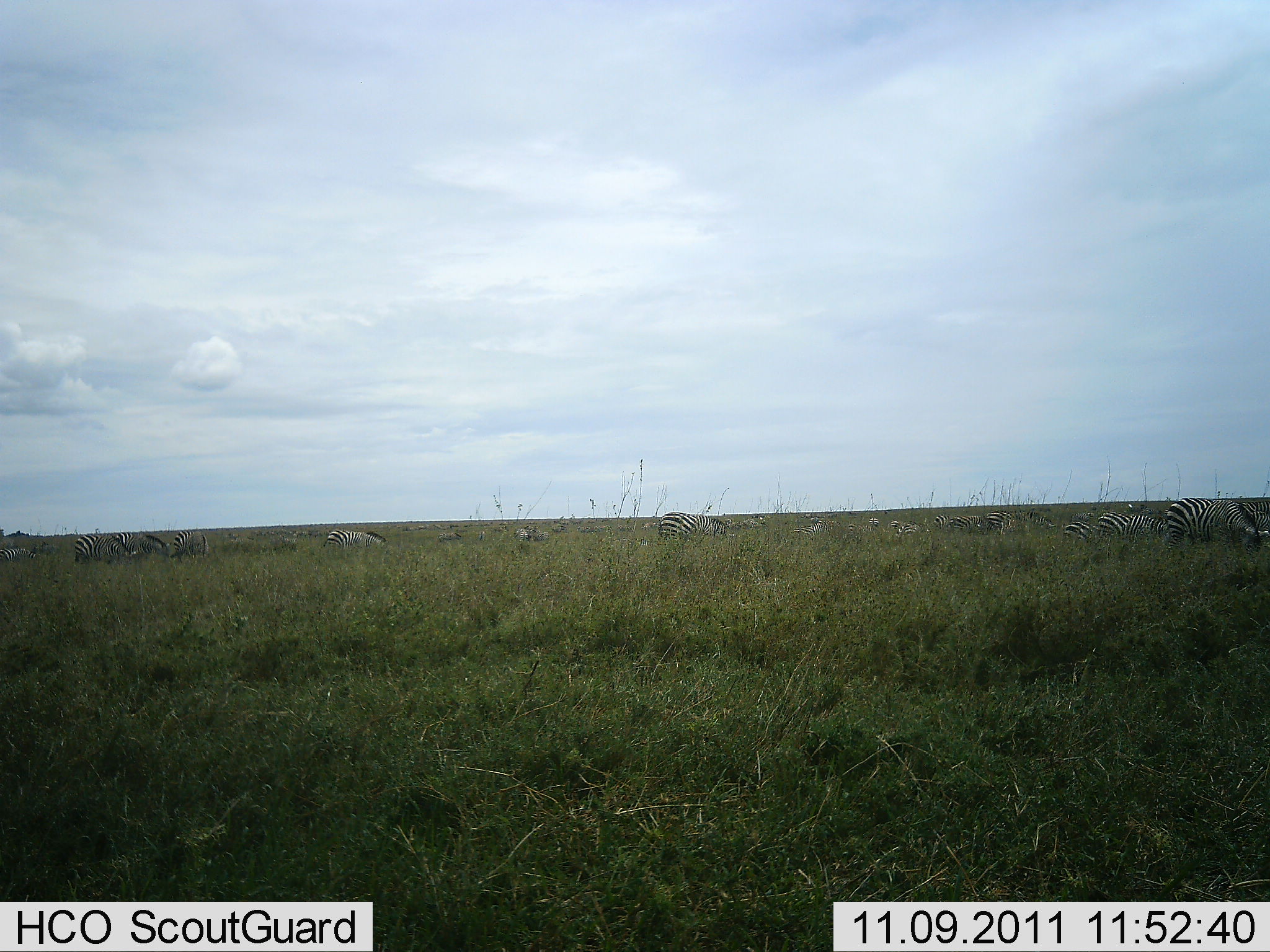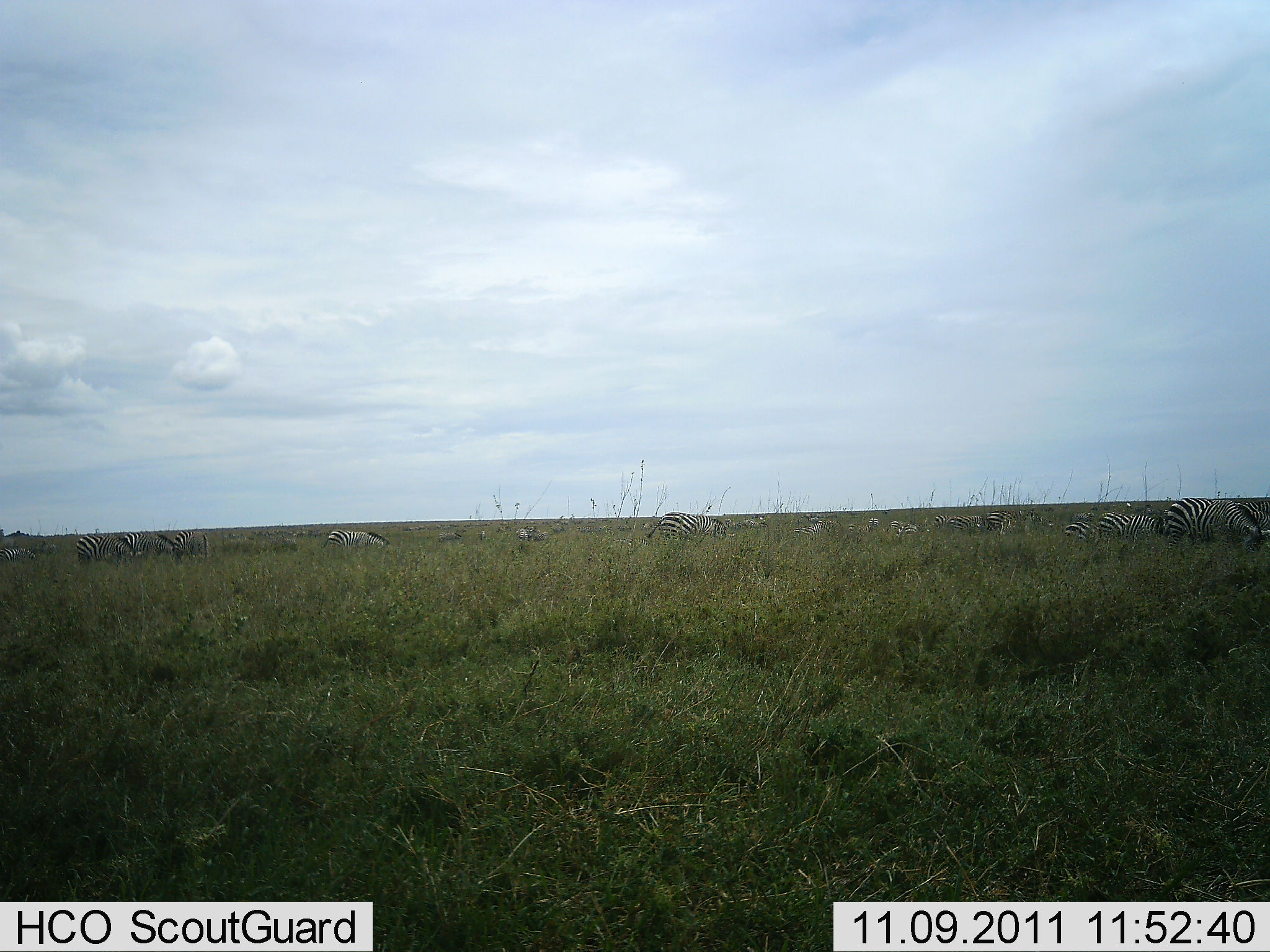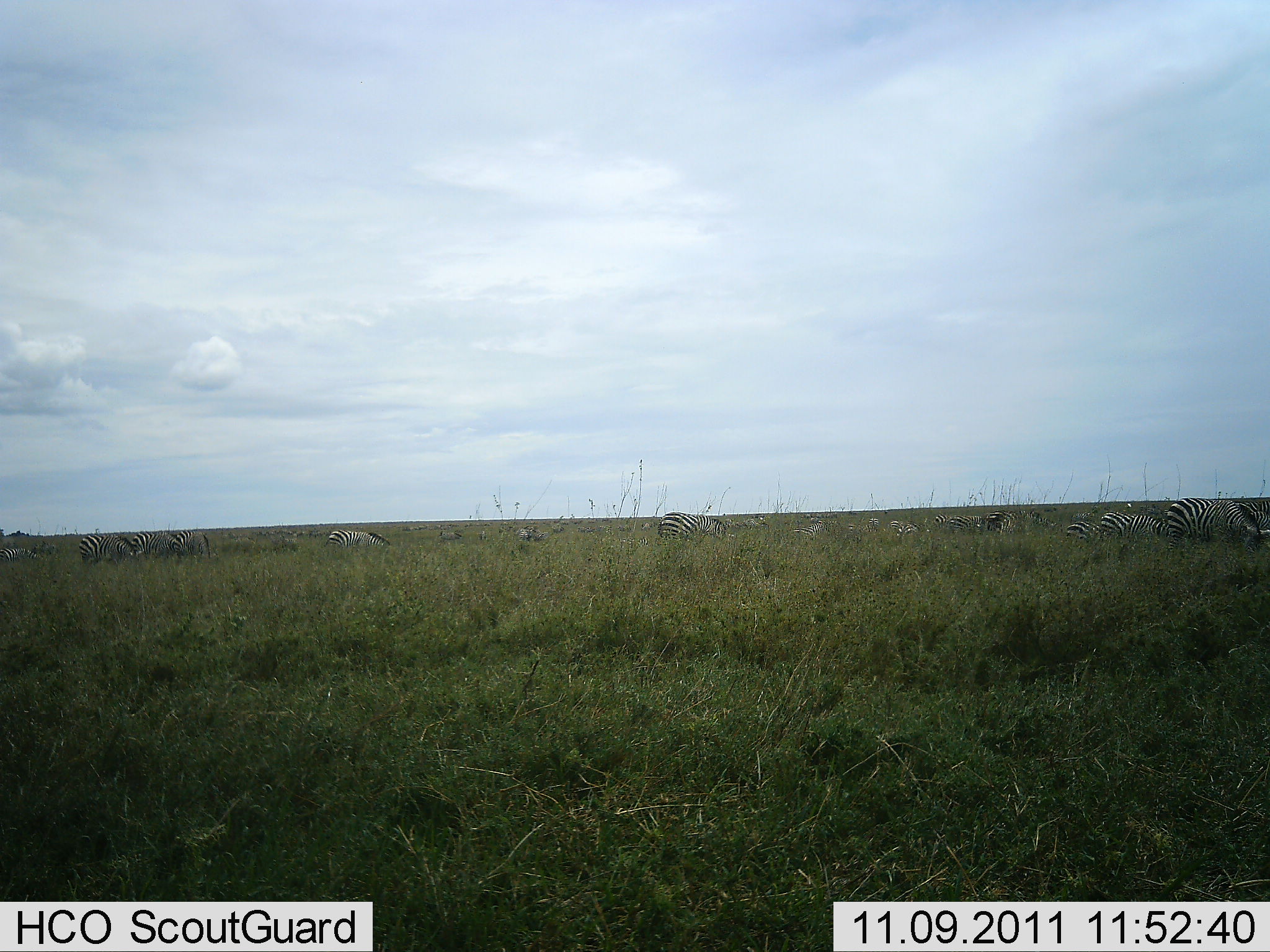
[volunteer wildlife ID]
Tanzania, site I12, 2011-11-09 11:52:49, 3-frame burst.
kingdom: Animalia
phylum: Chordata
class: Mammalia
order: Perissodactyla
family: Equidae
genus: Equus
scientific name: Equus quagga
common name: plains zebra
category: zebra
Zebra (plains zebra) (Equus quagga), count 11-50. Behavior (volunteer vote fractions): standing 37%, resting 5%, moving 32%, interacting 0%. Young present (vote fraction): 0%. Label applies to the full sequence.